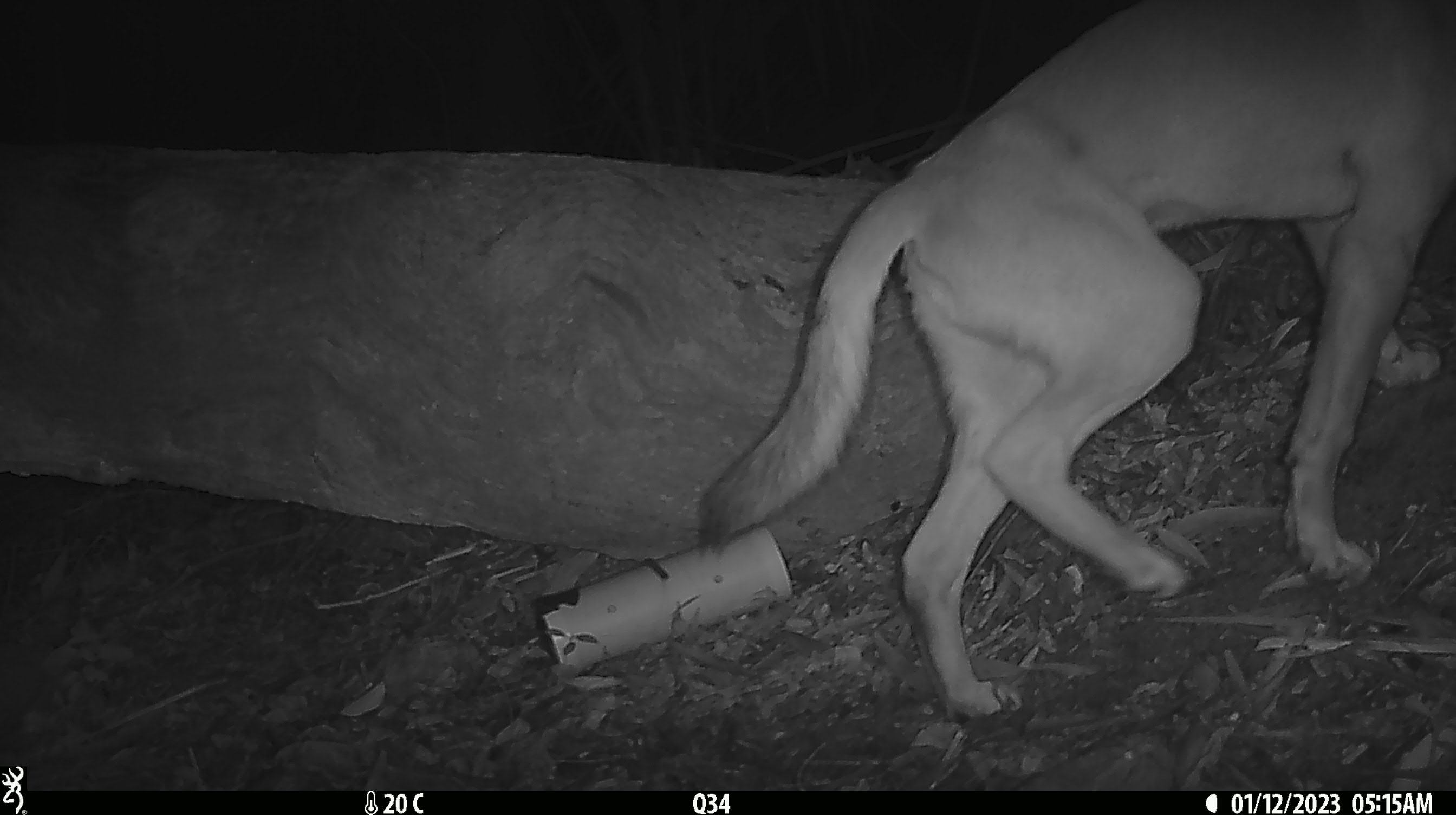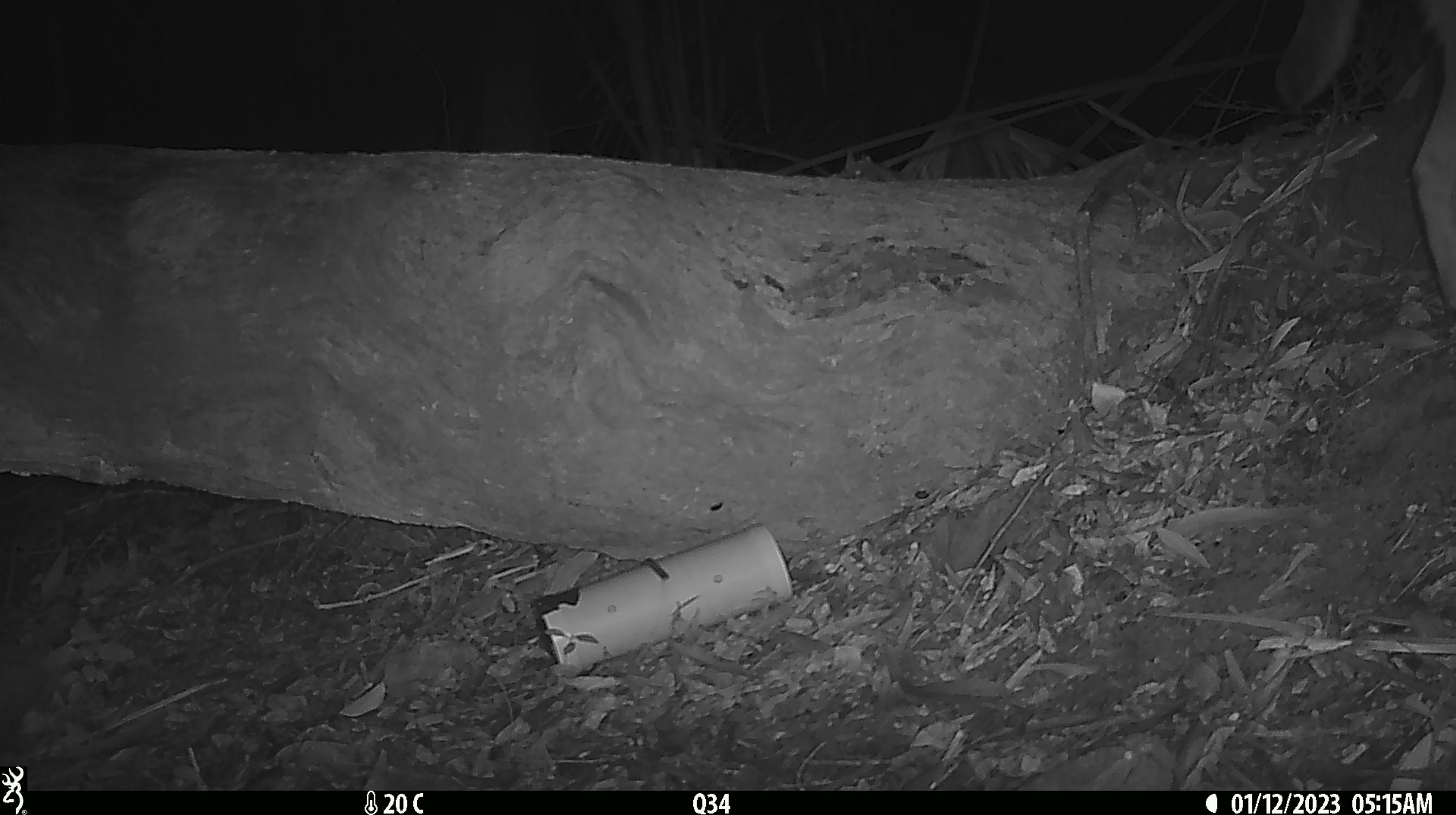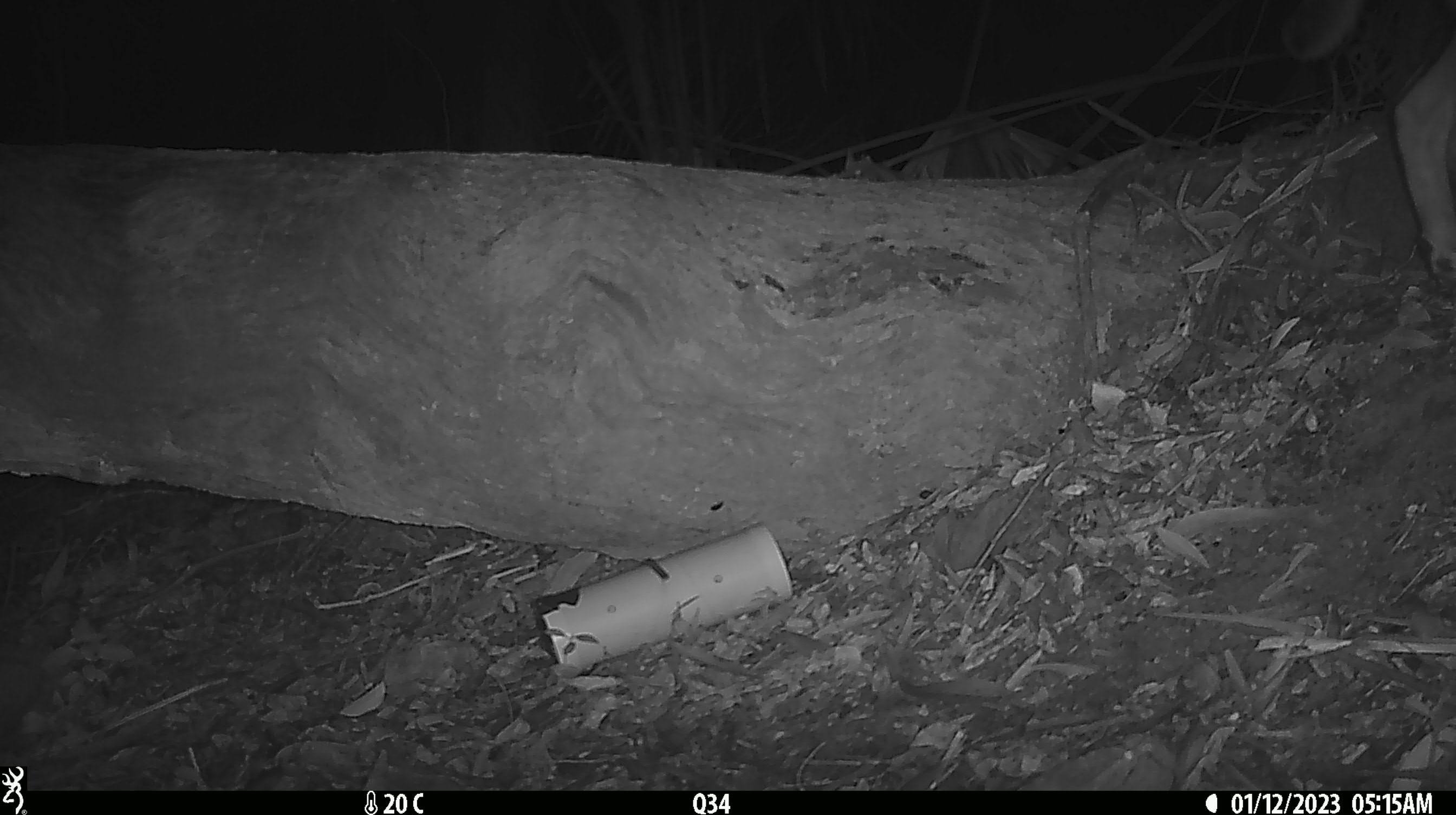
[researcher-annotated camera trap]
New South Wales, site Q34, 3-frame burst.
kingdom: Animalia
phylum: Chordata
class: Mammalia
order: Carnivora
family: Canidae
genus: Canis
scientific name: Canis familiaris dingo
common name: dingo